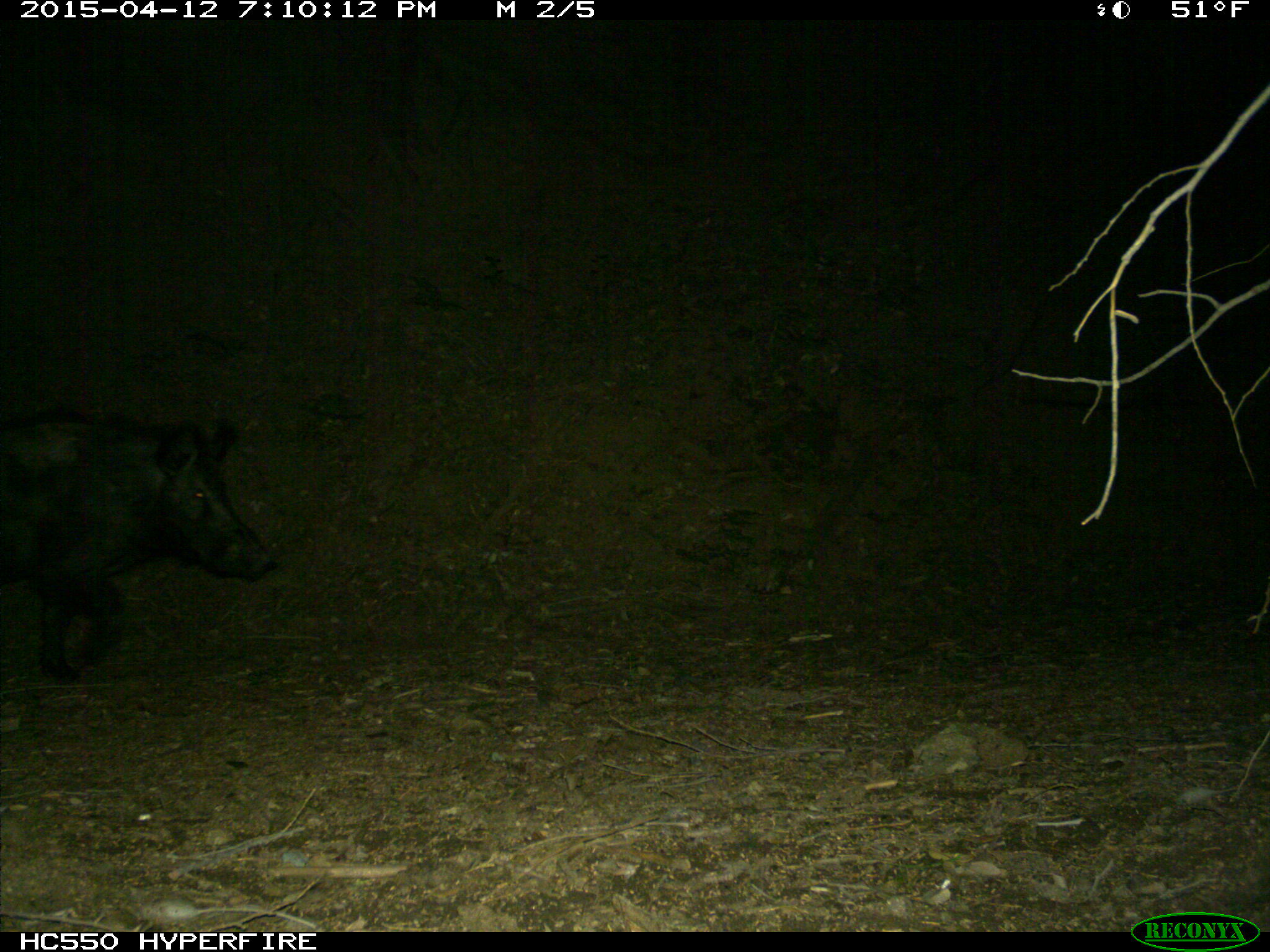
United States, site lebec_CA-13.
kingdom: Animalia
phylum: Chordata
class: Mammalia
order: Artiodactyla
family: Suidae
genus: Sus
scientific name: Sus scrofa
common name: wild boar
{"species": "Sus scrofa (wild boar)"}